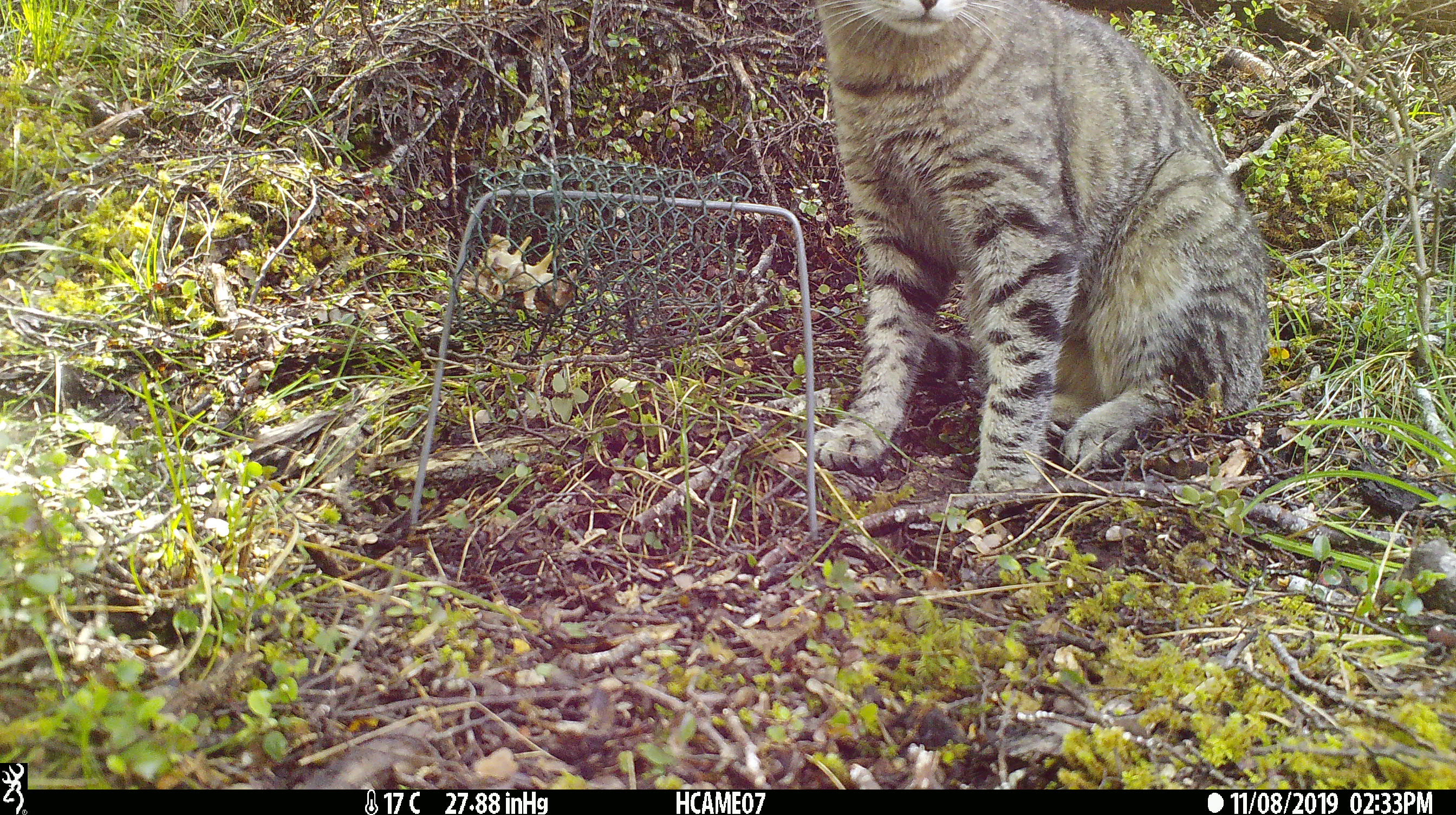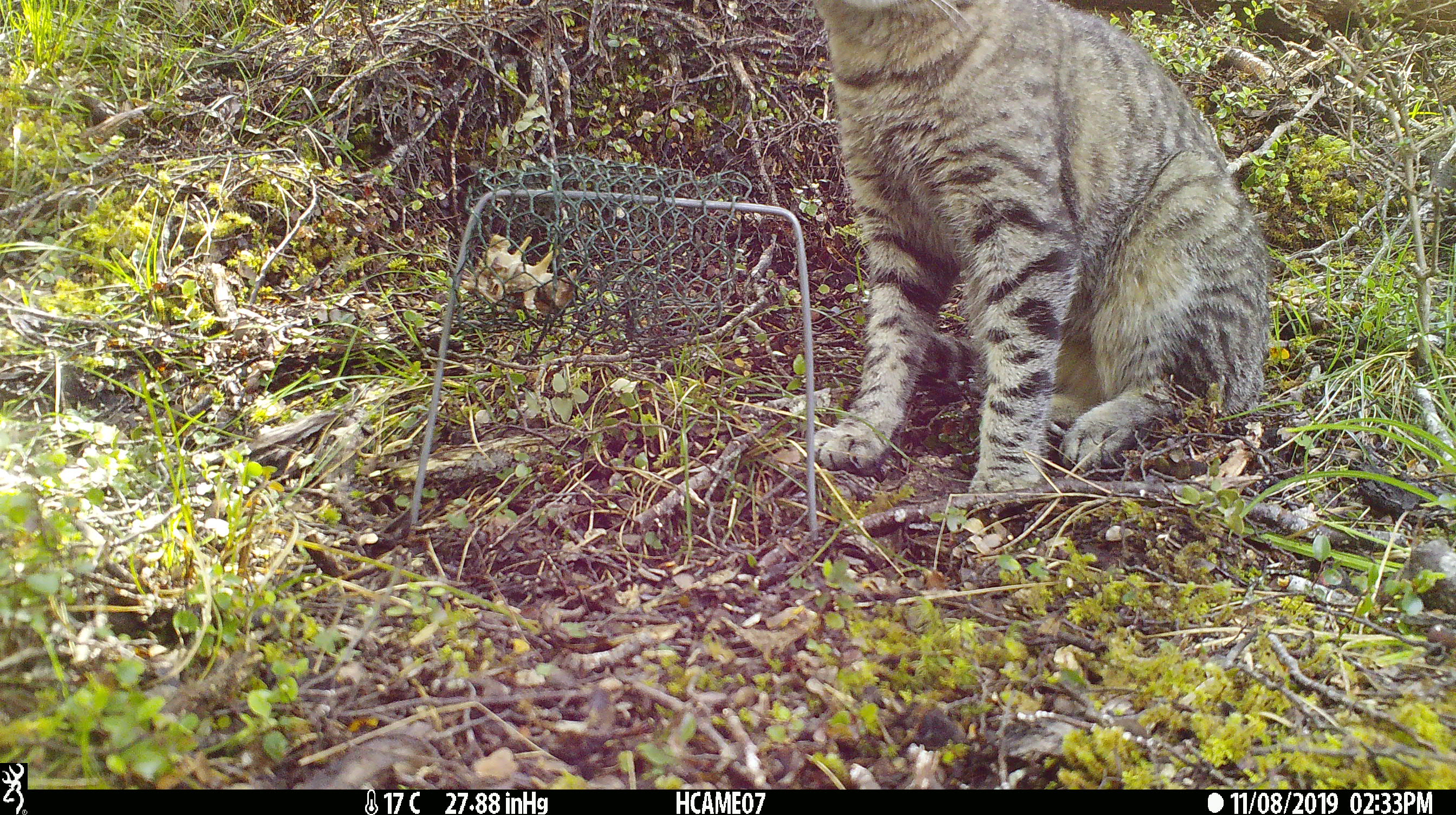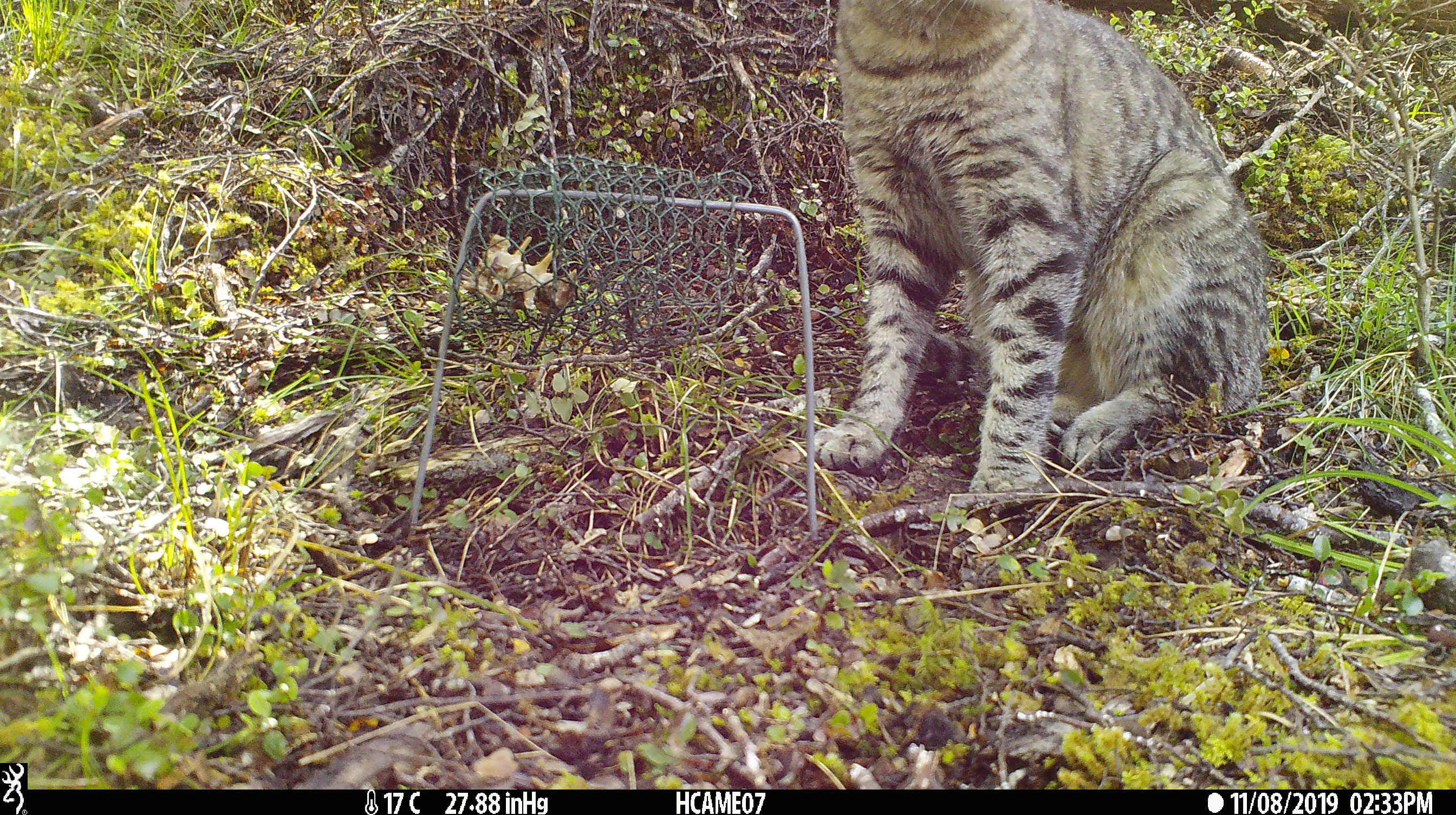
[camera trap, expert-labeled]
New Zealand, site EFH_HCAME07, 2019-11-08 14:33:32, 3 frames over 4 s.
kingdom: Animalia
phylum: Chordata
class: Mammalia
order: Carnivora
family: Felidae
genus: Felis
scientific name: Felis catus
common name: domestic cat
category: cat